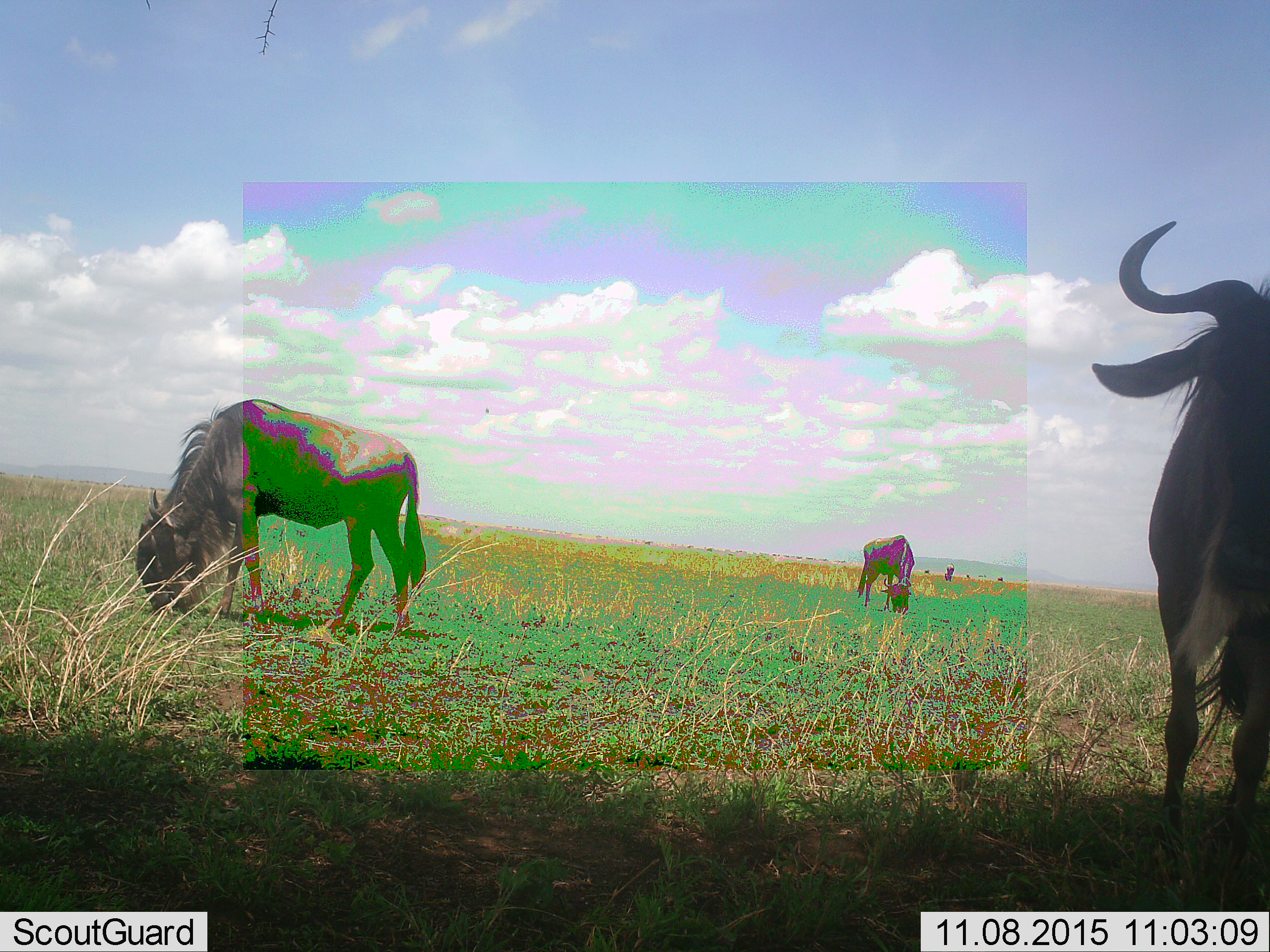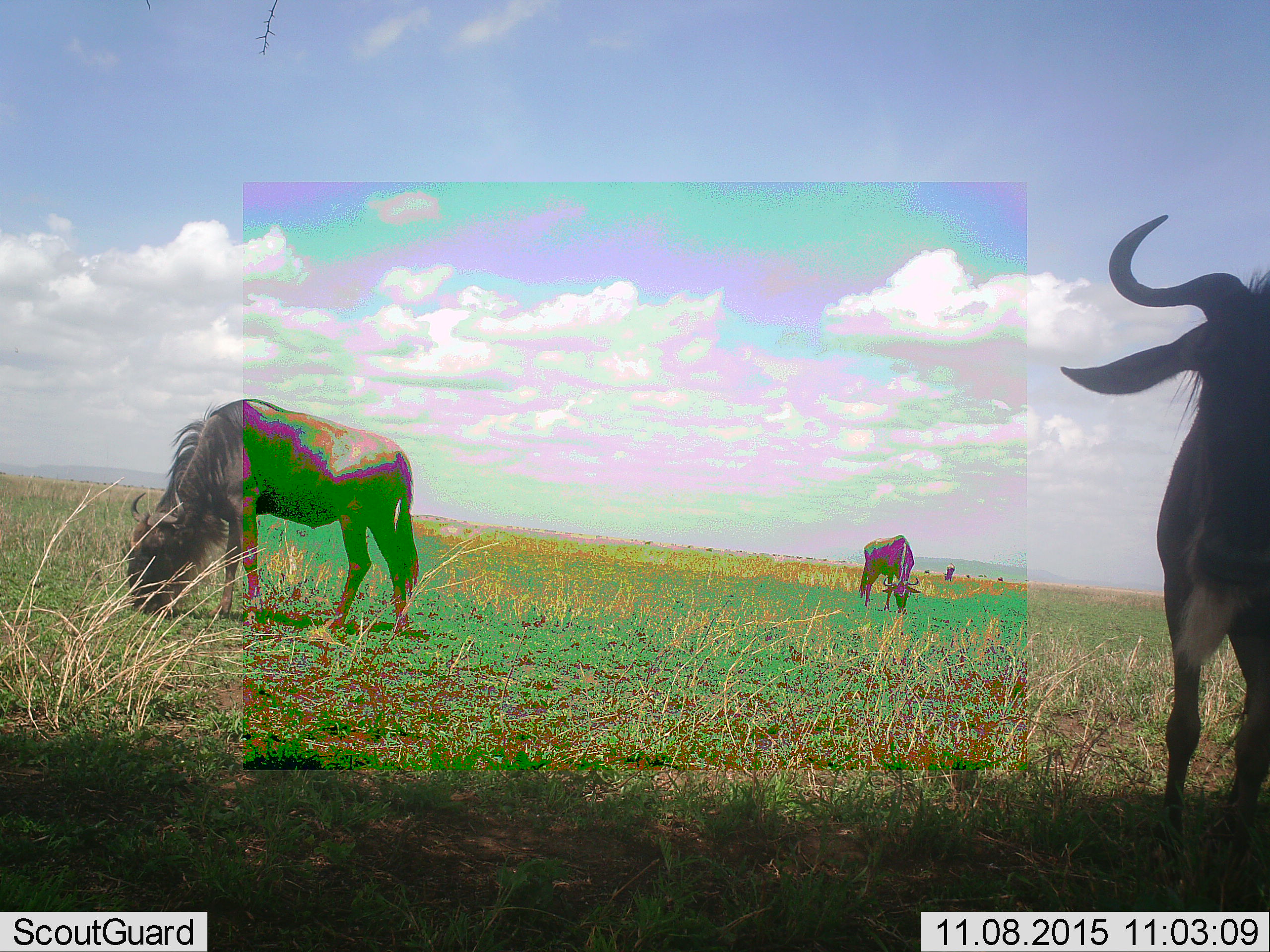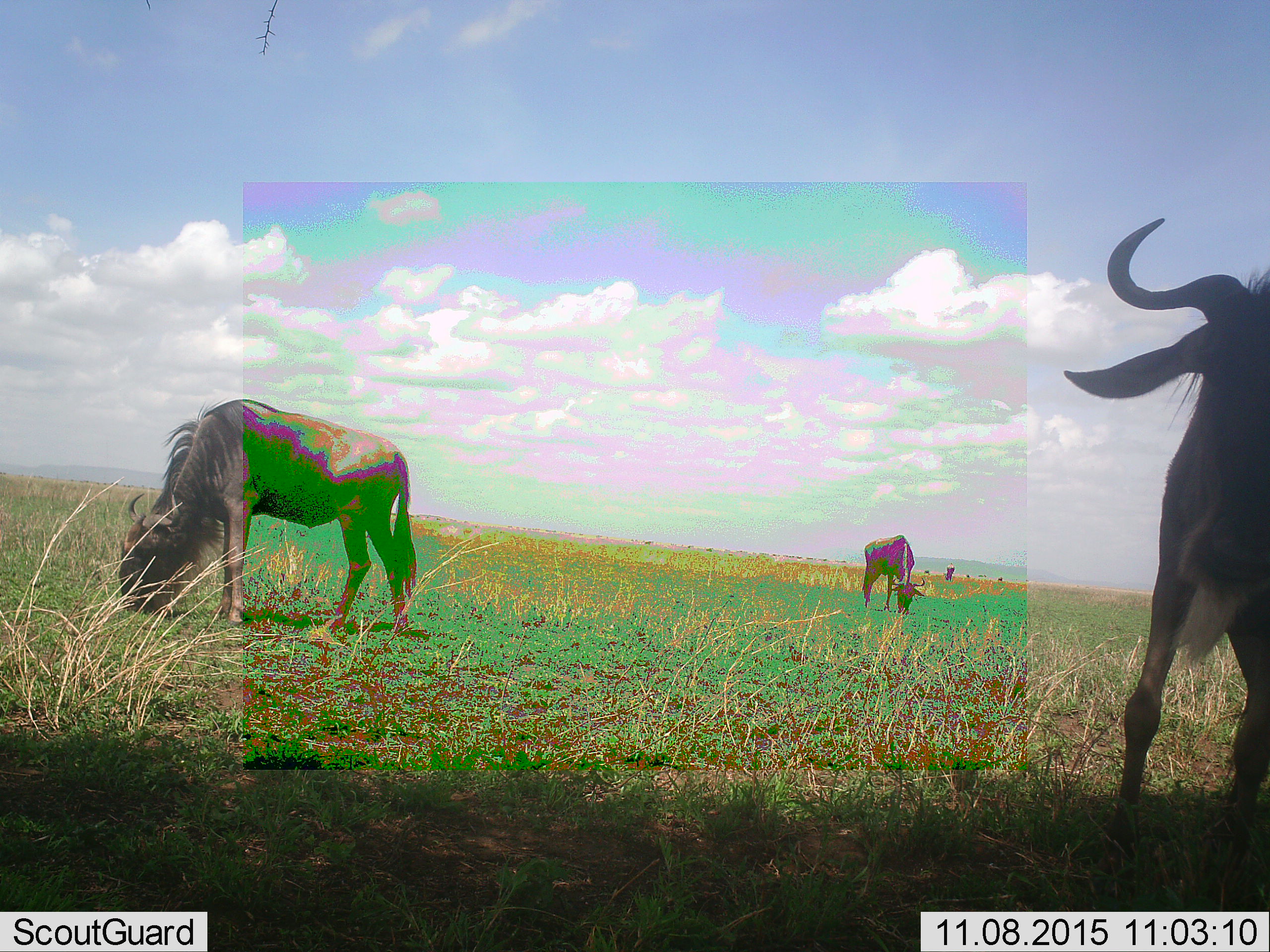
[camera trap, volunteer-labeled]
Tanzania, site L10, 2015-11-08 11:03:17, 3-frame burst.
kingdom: Animalia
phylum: Chordata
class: Mammalia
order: Artiodactyla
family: Bovidae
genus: Connochaetes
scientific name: Connochaetes taurinus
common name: blue wildebeest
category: wildebeest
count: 11-50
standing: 38%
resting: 0%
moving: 25%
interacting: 0%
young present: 0%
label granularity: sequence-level